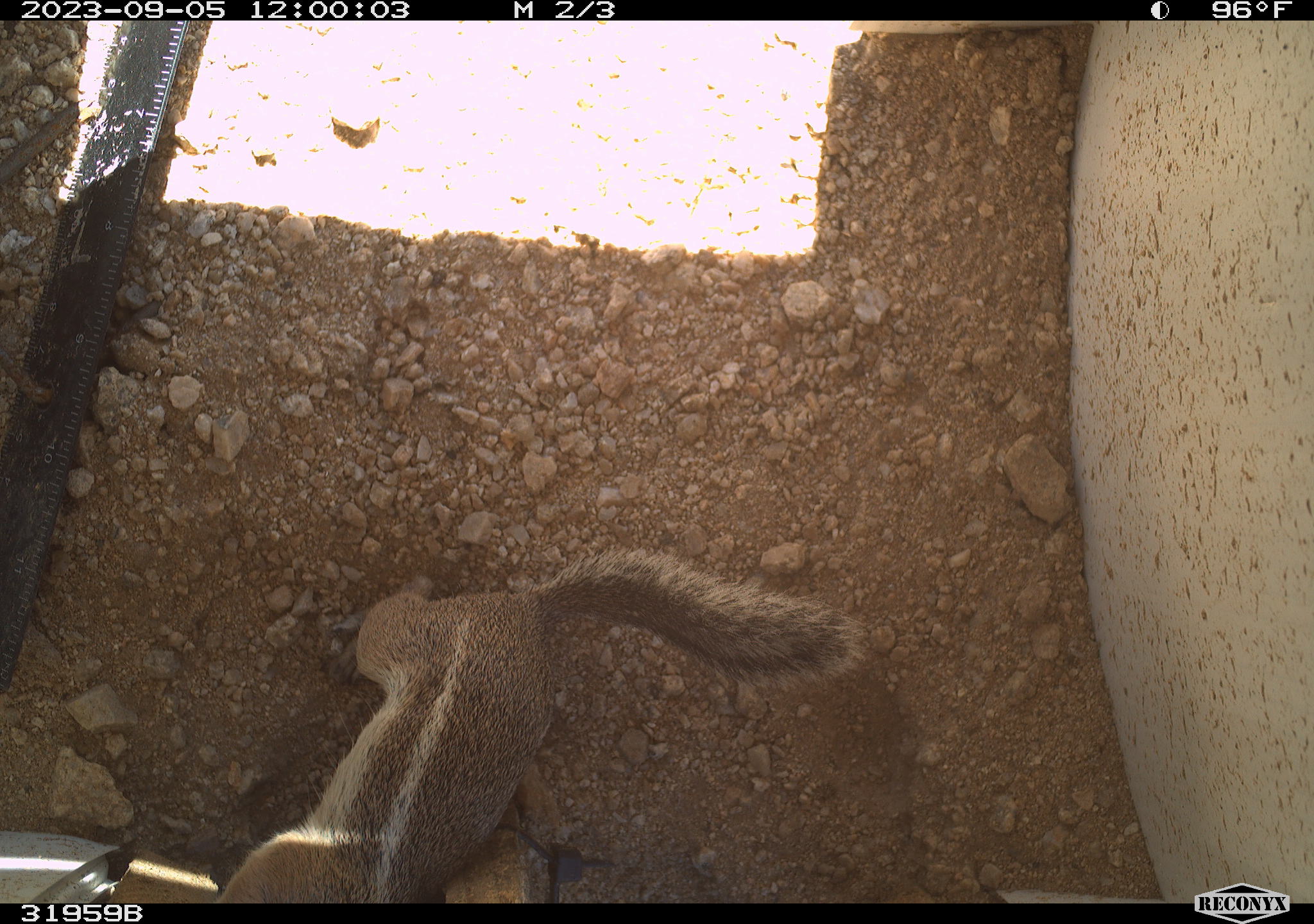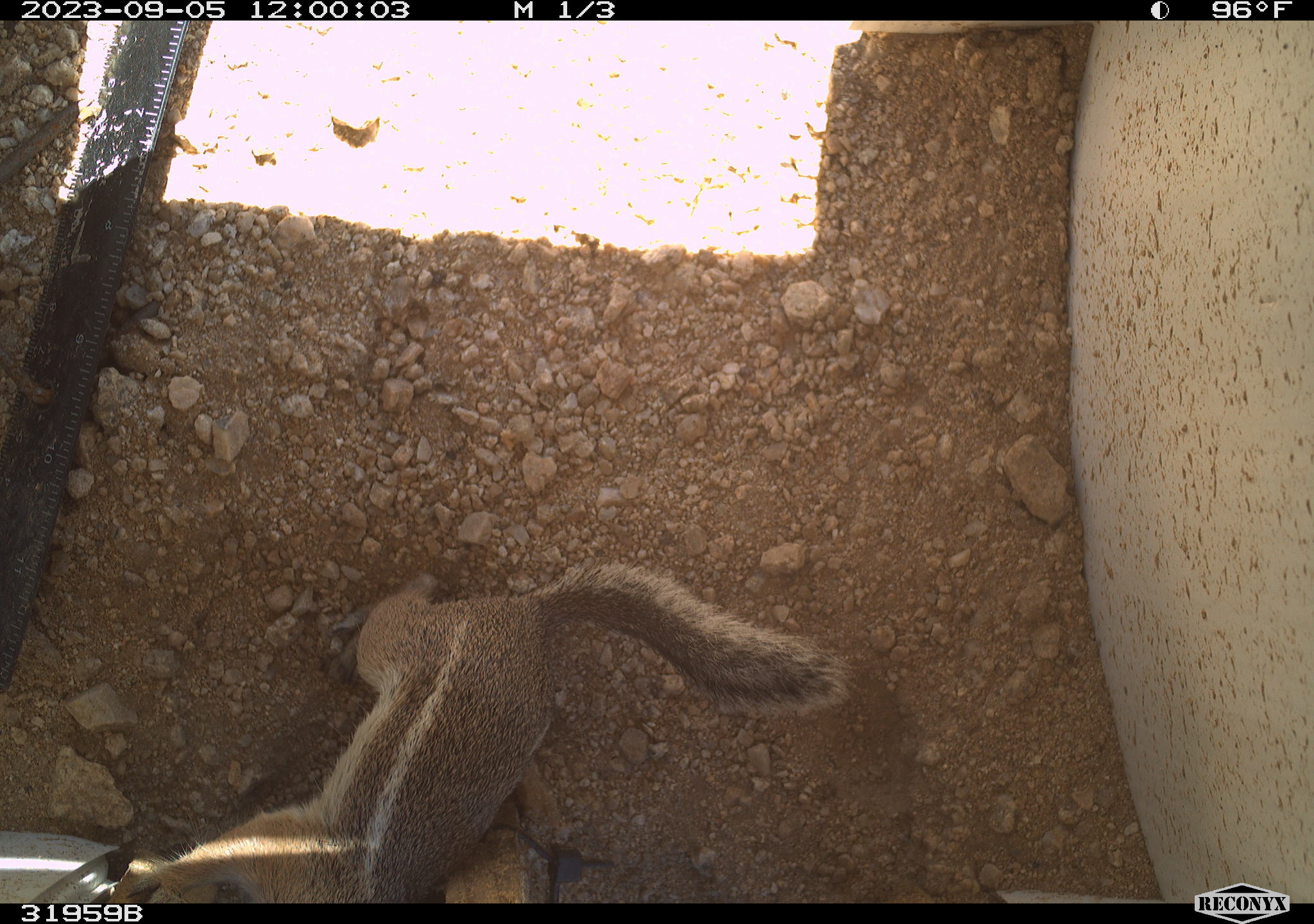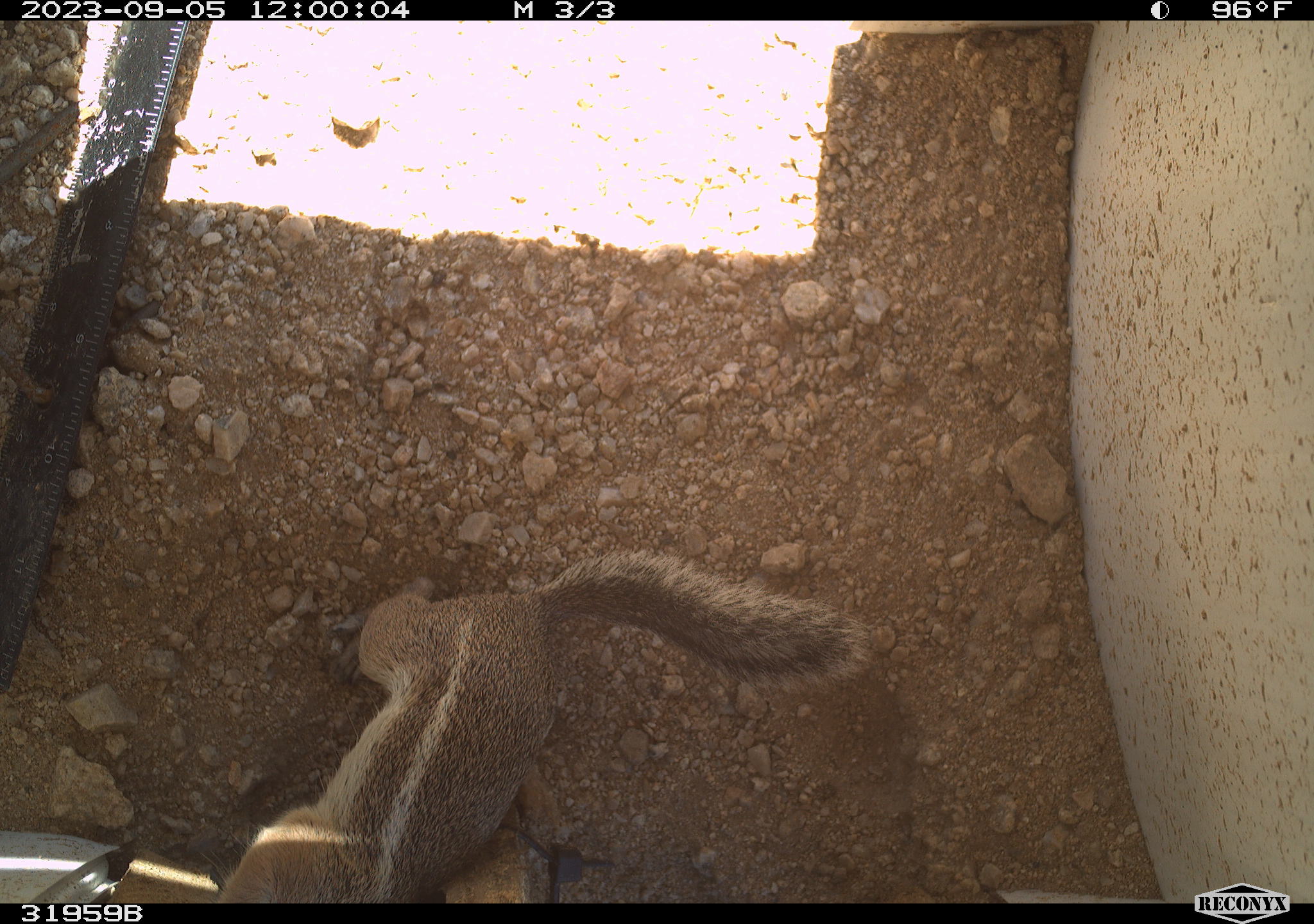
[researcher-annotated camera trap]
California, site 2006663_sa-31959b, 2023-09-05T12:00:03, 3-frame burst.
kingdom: Animalia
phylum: Chordata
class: Mammalia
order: Rodentia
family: Sciuridae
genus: Ammospermophilus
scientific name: Ammospermophilus leucurus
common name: white-tailed antelope squirrel